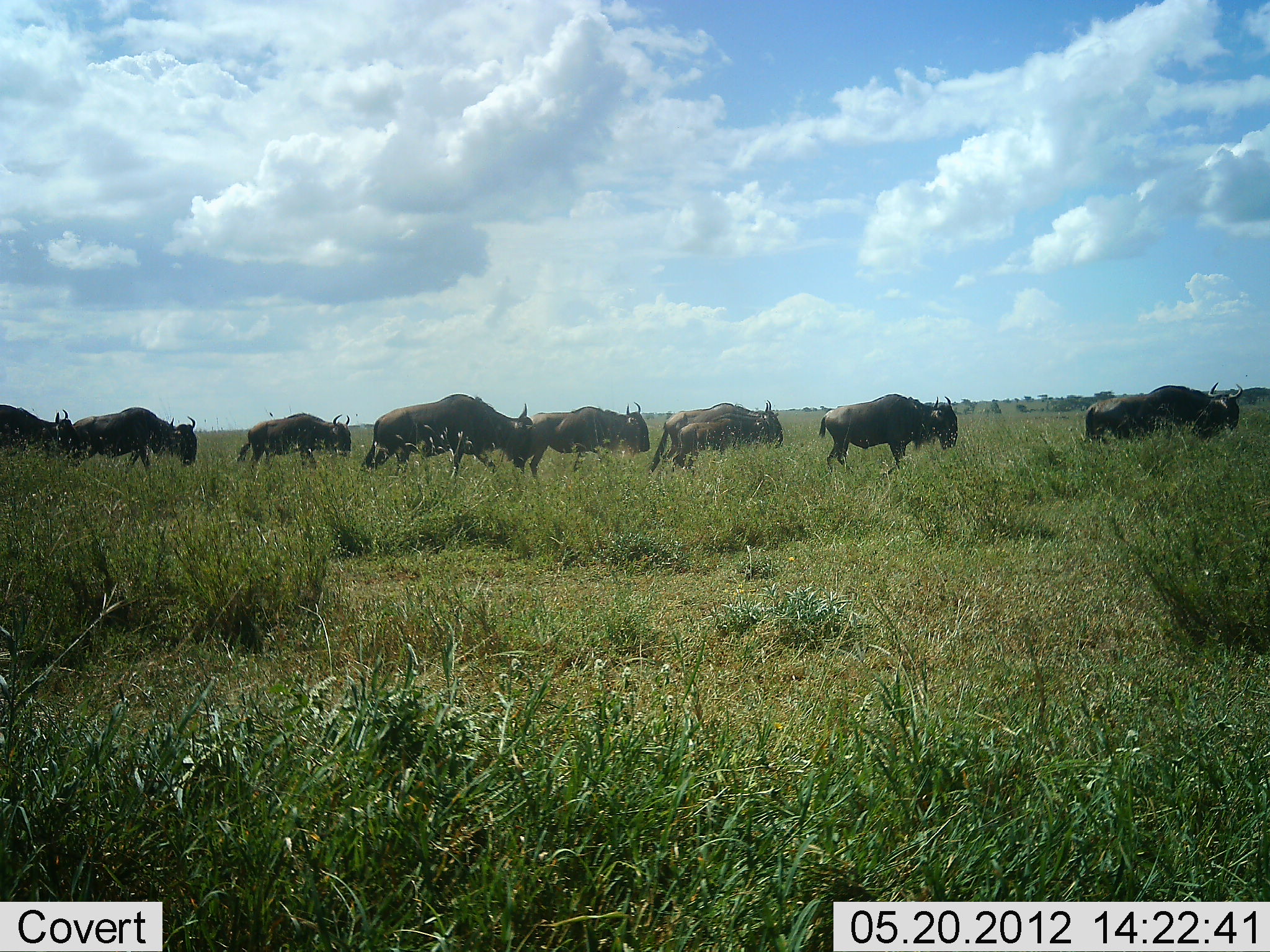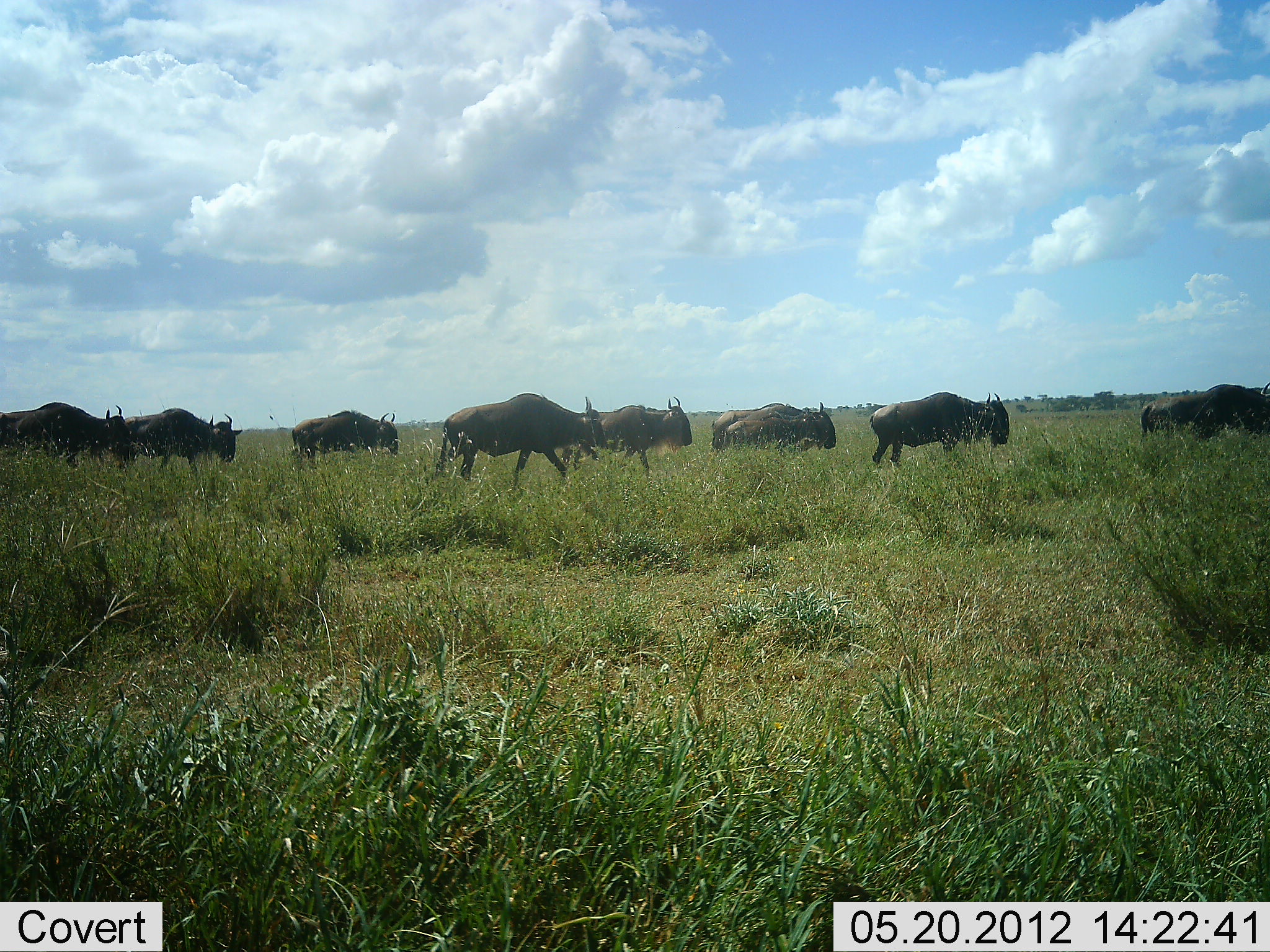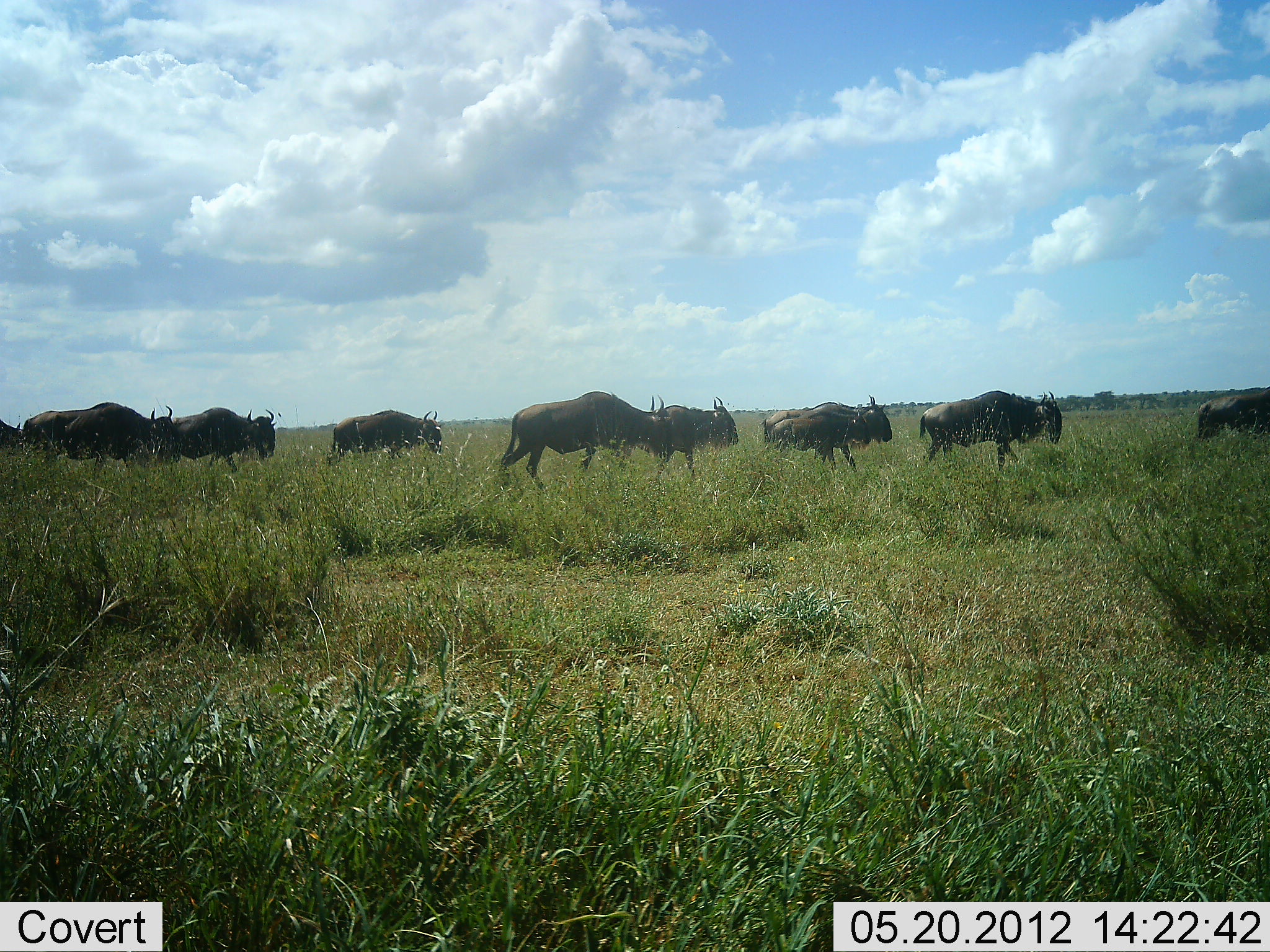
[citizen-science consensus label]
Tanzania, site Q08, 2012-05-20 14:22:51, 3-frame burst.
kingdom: Animalia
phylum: Chordata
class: Mammalia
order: Artiodactyla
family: Bovidae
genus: Connochaetes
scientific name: Connochaetes taurinus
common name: blue wildebeest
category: wildebeest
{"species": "wildebeest (blue wildebeest) (Connochaetes taurinus)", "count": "9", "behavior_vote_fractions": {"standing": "0%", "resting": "0%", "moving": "100%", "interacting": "0%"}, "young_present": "0%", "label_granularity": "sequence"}